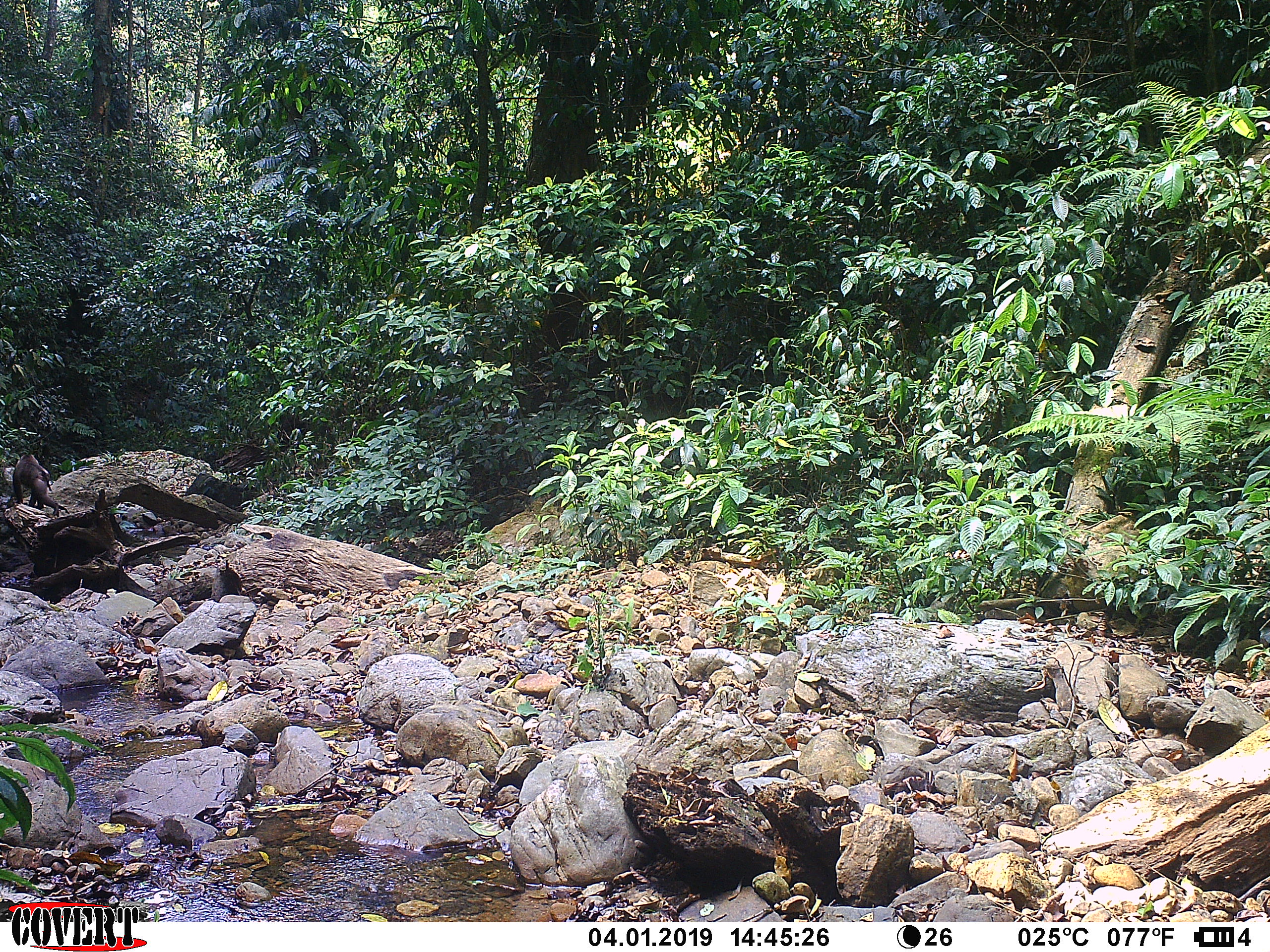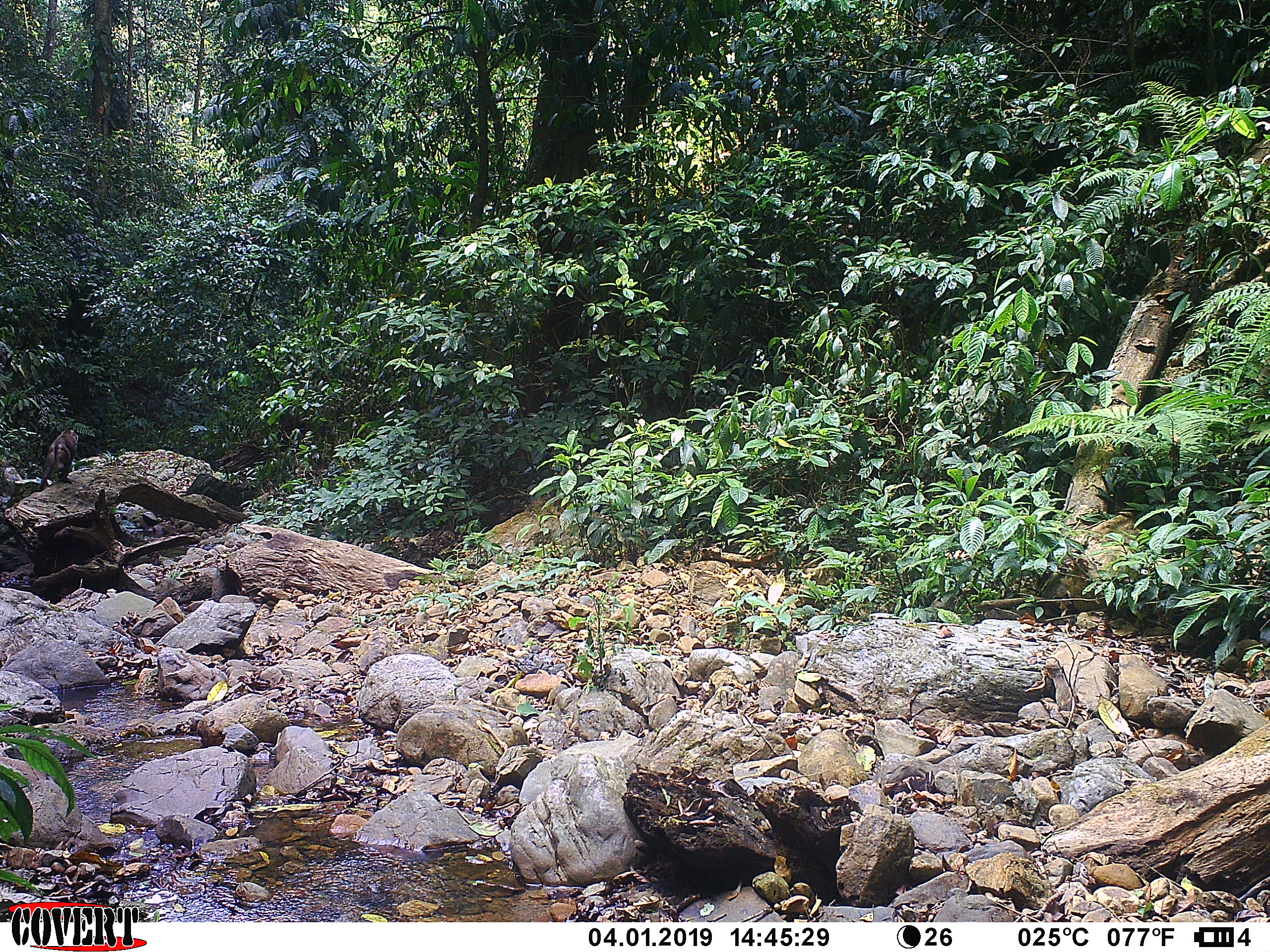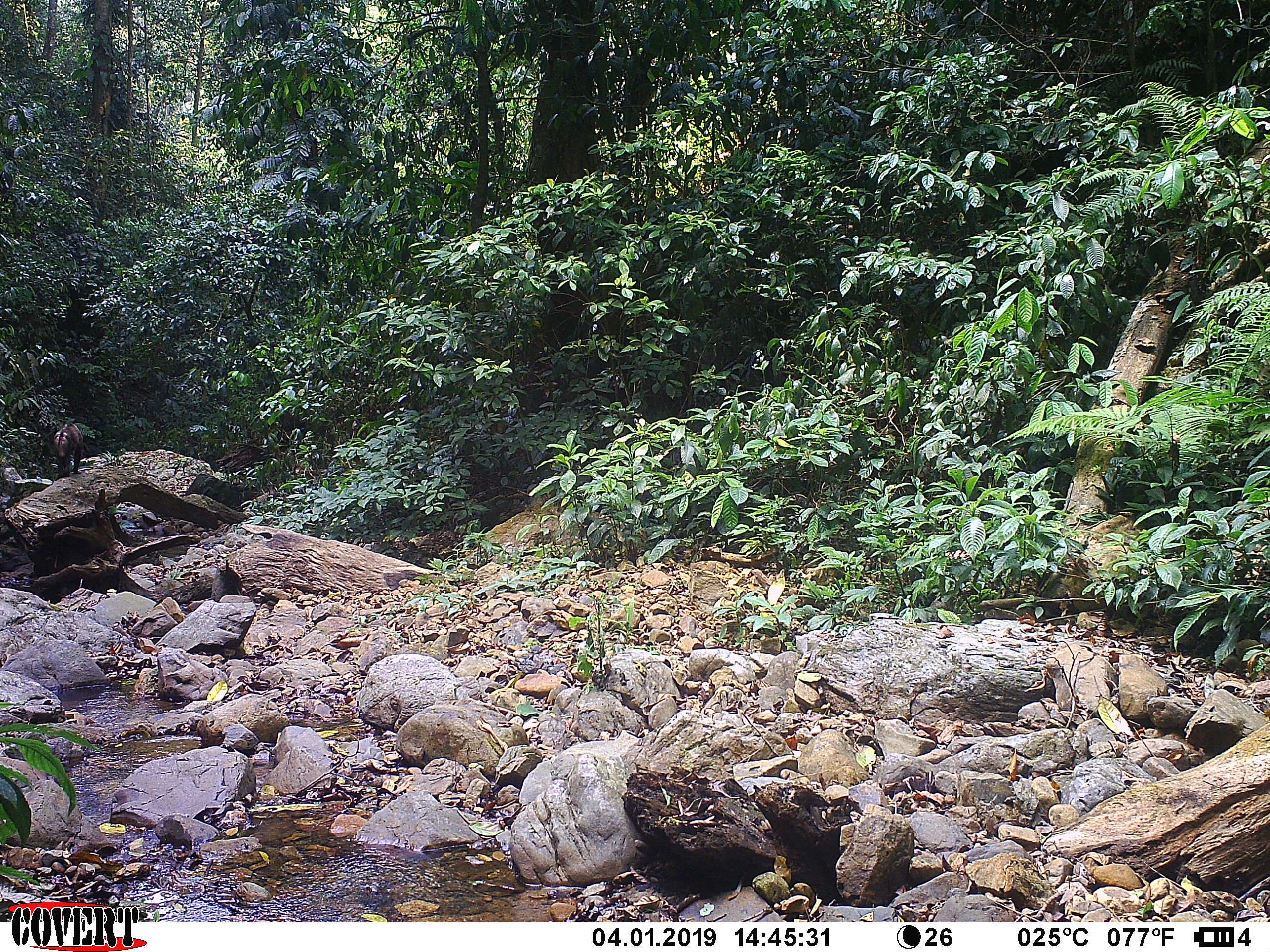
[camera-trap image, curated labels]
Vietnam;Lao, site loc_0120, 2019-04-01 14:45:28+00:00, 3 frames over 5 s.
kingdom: Animalia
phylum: Chordata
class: Mammalia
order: Primates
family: Cercopithecidae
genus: Macaca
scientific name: Macaca nemestrina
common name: pig-tailed macaque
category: pig tailed macaque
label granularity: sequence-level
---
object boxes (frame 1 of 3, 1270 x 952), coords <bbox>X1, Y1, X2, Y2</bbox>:
pig tailed macaque: <bbox>10, 451, 51, 511</bbox>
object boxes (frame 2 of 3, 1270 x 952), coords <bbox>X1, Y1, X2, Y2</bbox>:
pig tailed macaque: <bbox>39, 429, 78, 491</bbox>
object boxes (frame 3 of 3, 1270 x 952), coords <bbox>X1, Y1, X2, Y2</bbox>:
pig tailed macaque: <bbox>53, 423, 84, 476</bbox>